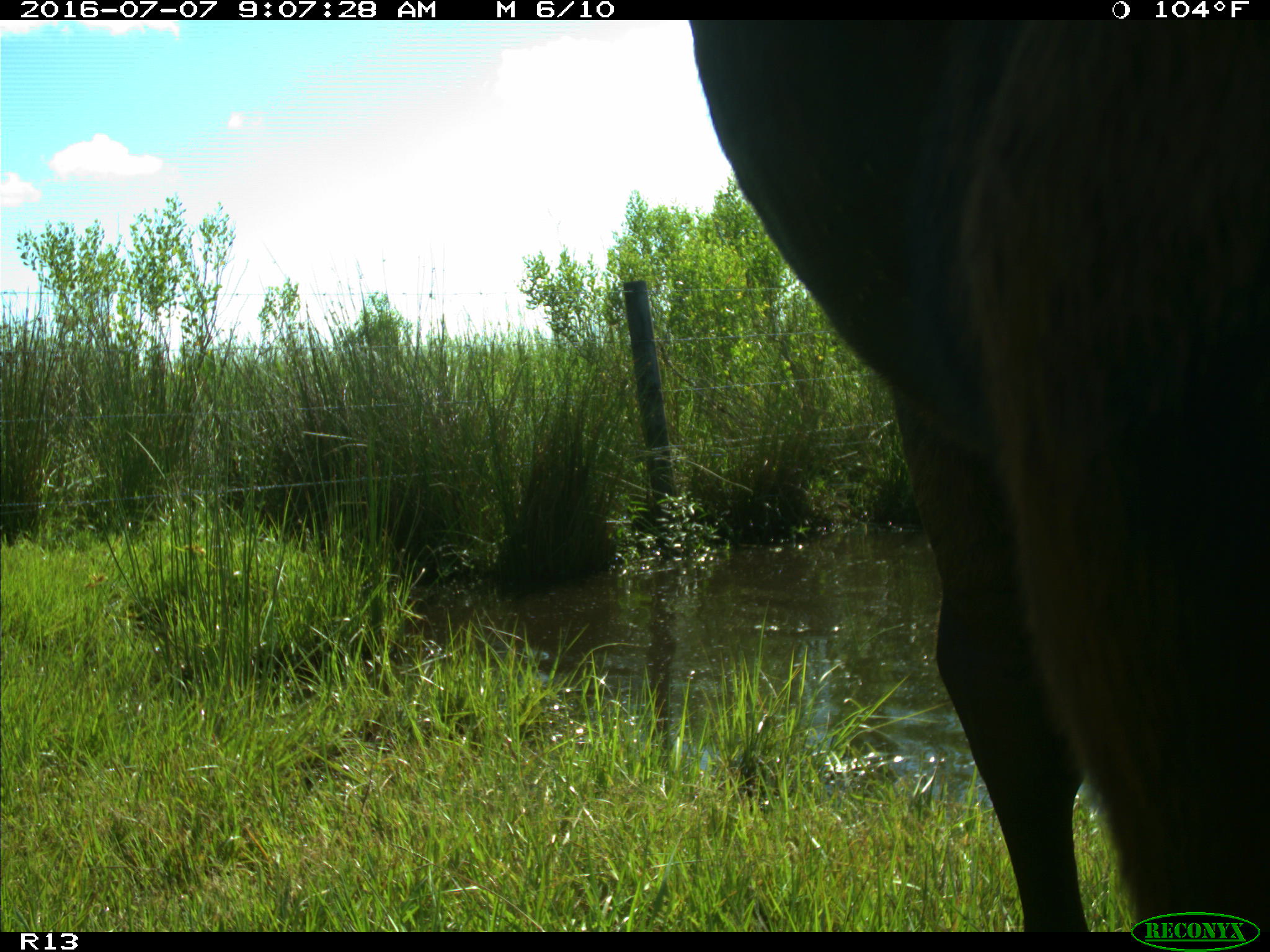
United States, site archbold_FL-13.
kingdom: Animalia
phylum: Chordata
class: Mammalia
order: Artiodactyla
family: Bovidae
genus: Bos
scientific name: Bos taurus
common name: domestic cow